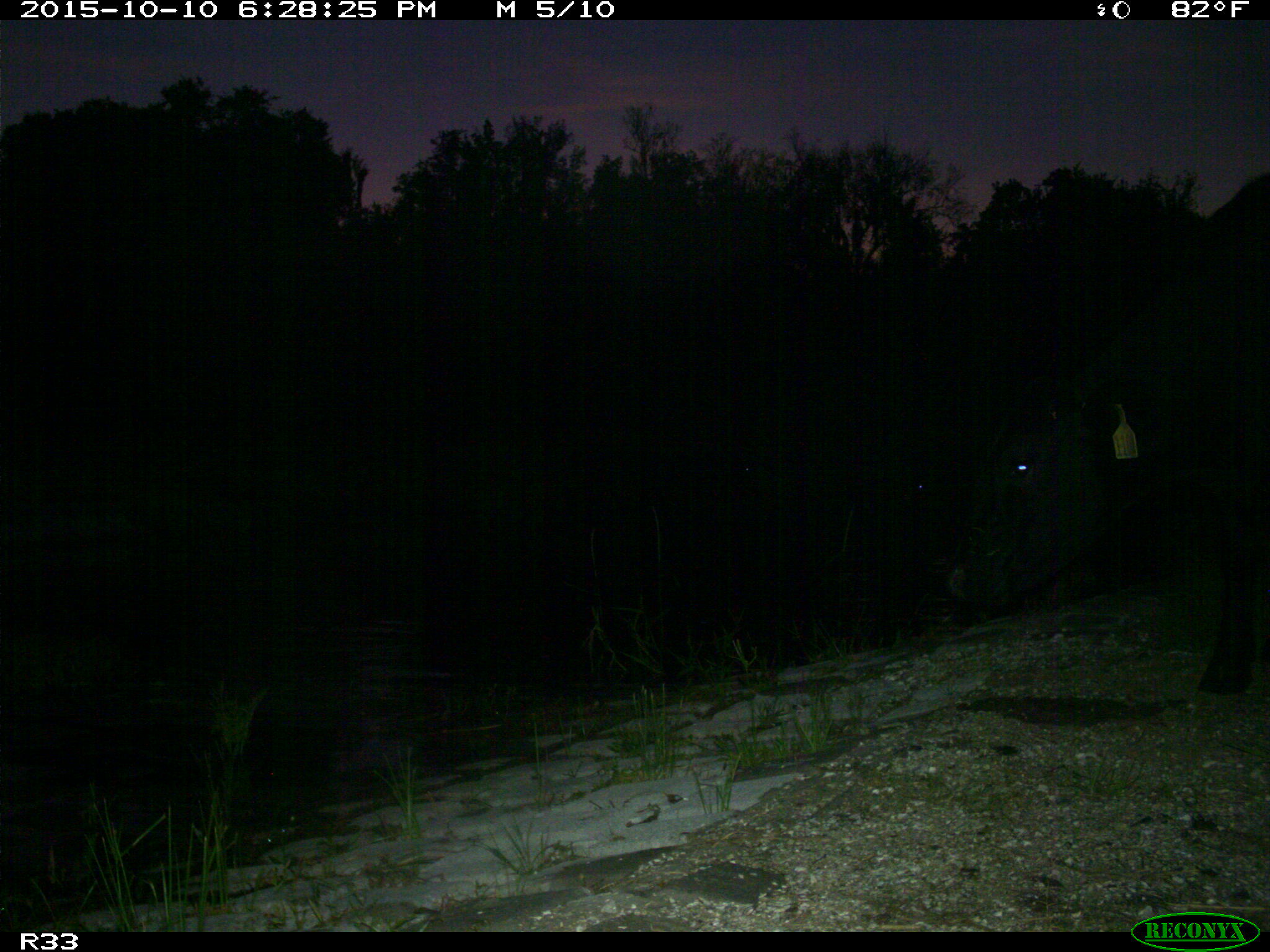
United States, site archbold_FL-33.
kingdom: Animalia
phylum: Chordata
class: Mammalia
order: Artiodactyla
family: Bovidae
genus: Bos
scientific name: Bos taurus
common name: domestic cow